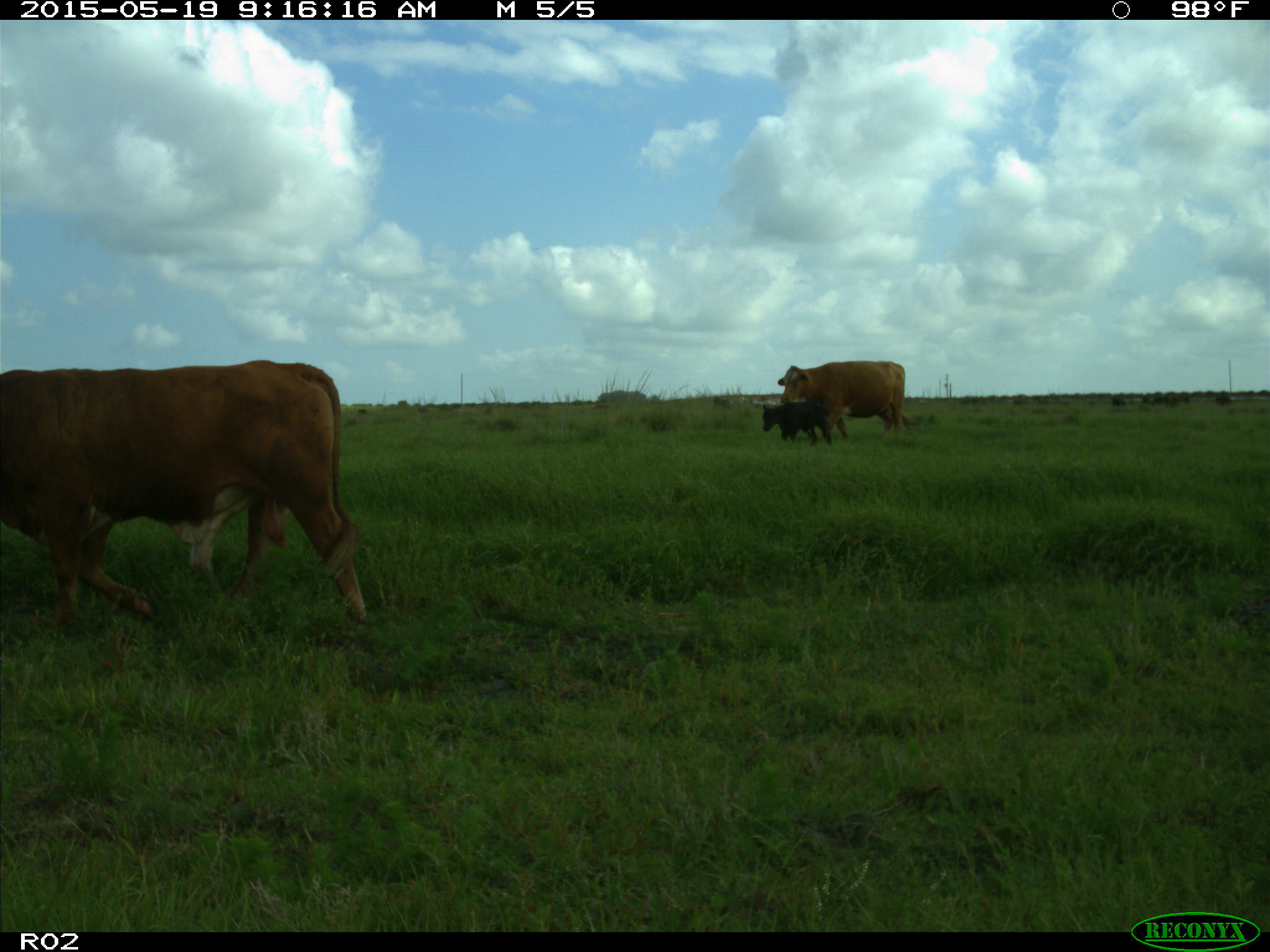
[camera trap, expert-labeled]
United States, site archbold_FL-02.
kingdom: Animalia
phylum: Chordata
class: Mammalia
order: Artiodactyla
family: Bovidae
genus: Bos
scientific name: Bos taurus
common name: domestic cow